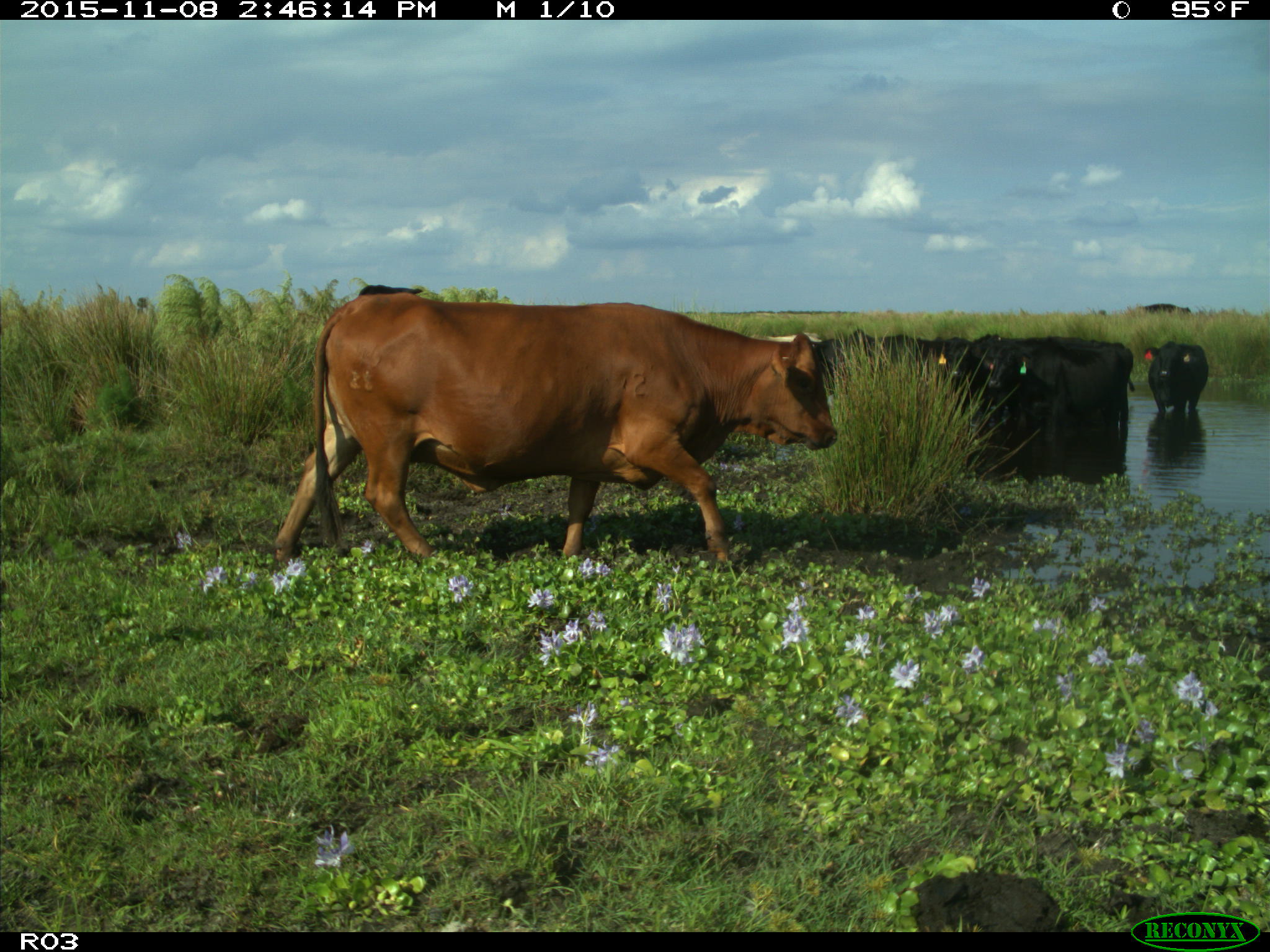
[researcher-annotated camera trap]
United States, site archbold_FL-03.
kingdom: Animalia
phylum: Chordata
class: Mammalia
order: Artiodactyla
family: Bovidae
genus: Bos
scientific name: Bos taurus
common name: domestic cow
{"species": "Bos taurus (domestic cow)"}